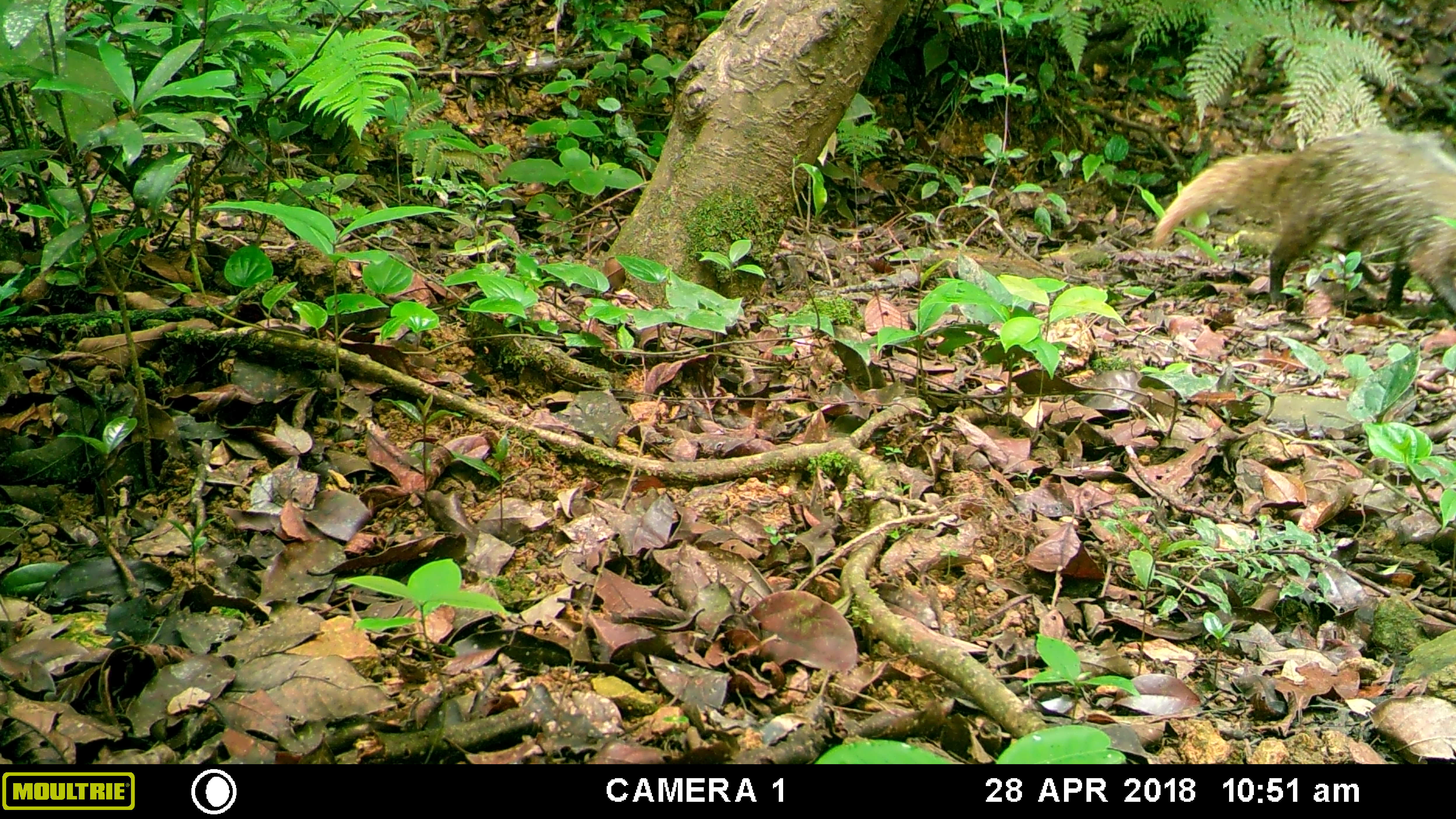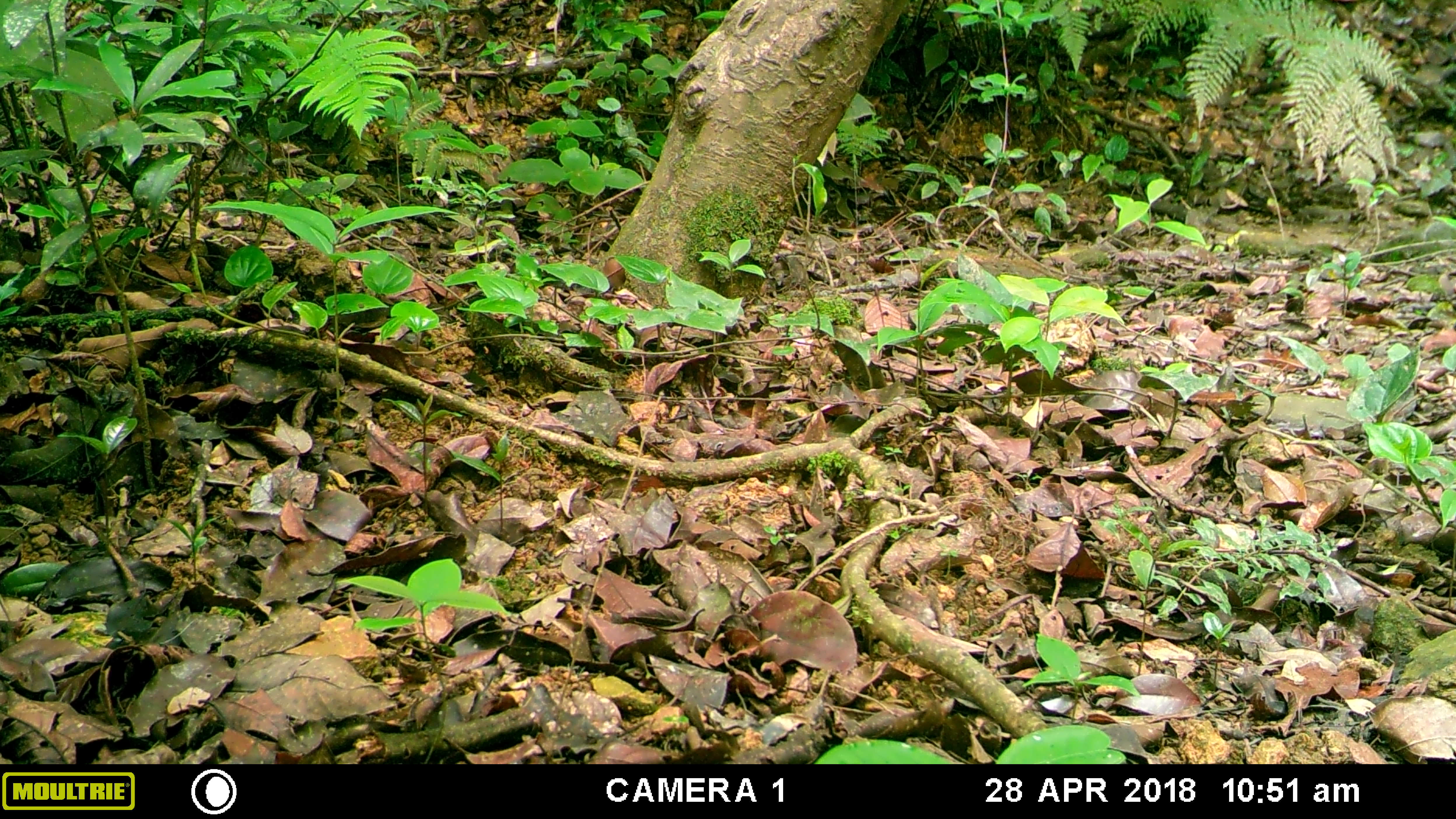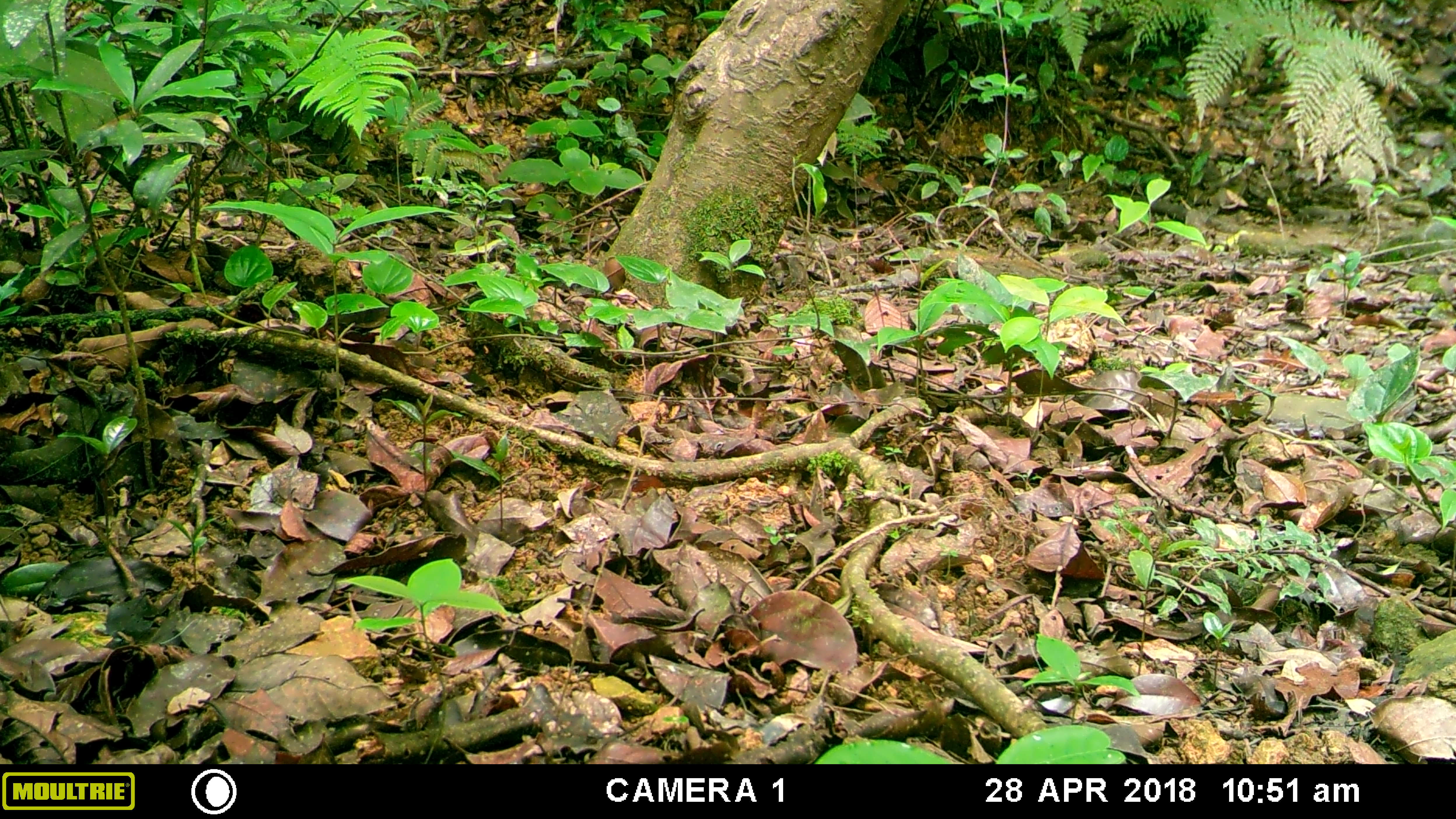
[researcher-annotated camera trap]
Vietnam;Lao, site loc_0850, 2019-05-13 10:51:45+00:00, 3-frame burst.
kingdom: Animalia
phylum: Chordata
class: Mammalia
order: Carnivora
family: Herpestidae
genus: Urva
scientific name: Urva urva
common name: crab-eating mongoose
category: crab eating mongoose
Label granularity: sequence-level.